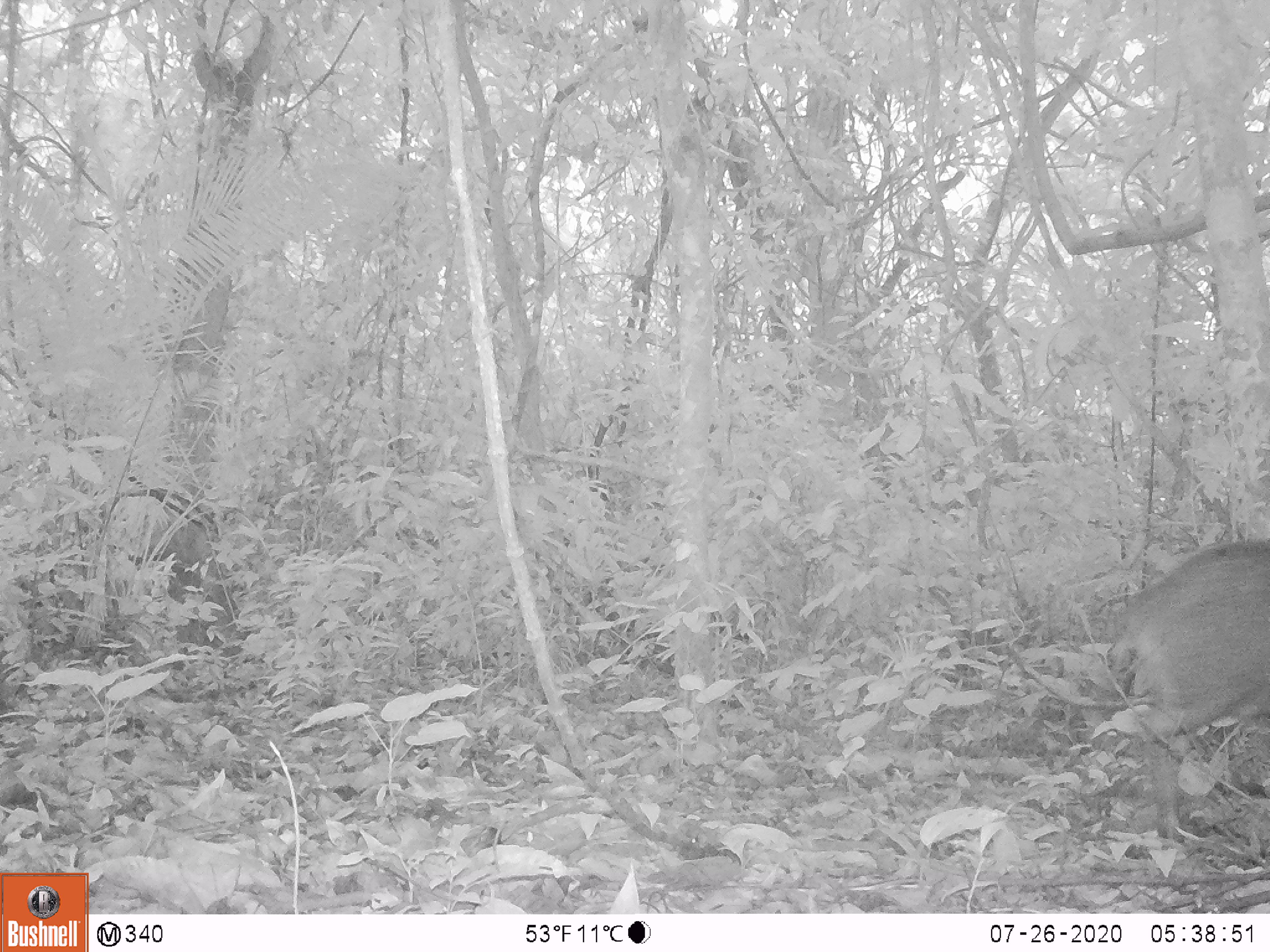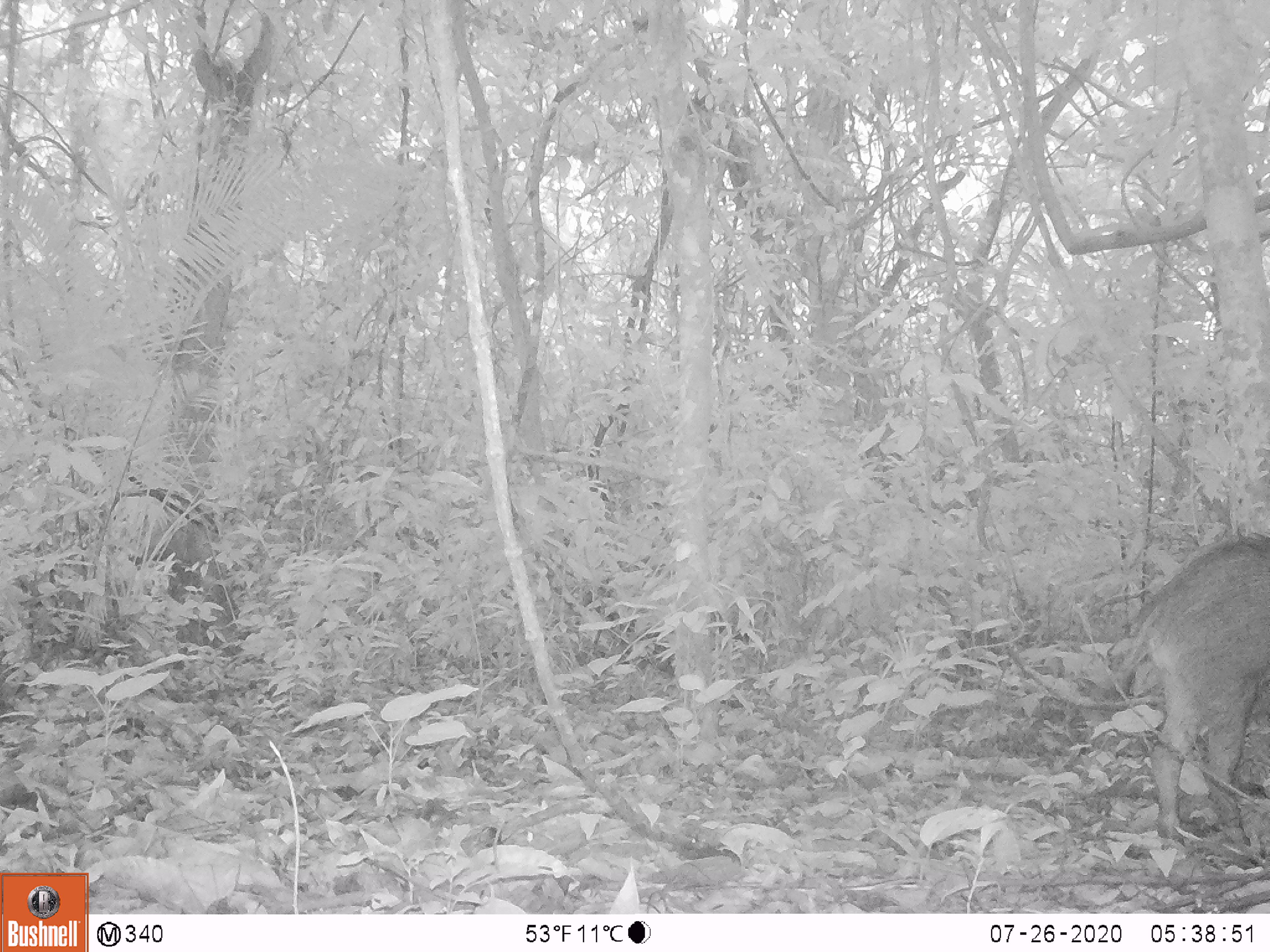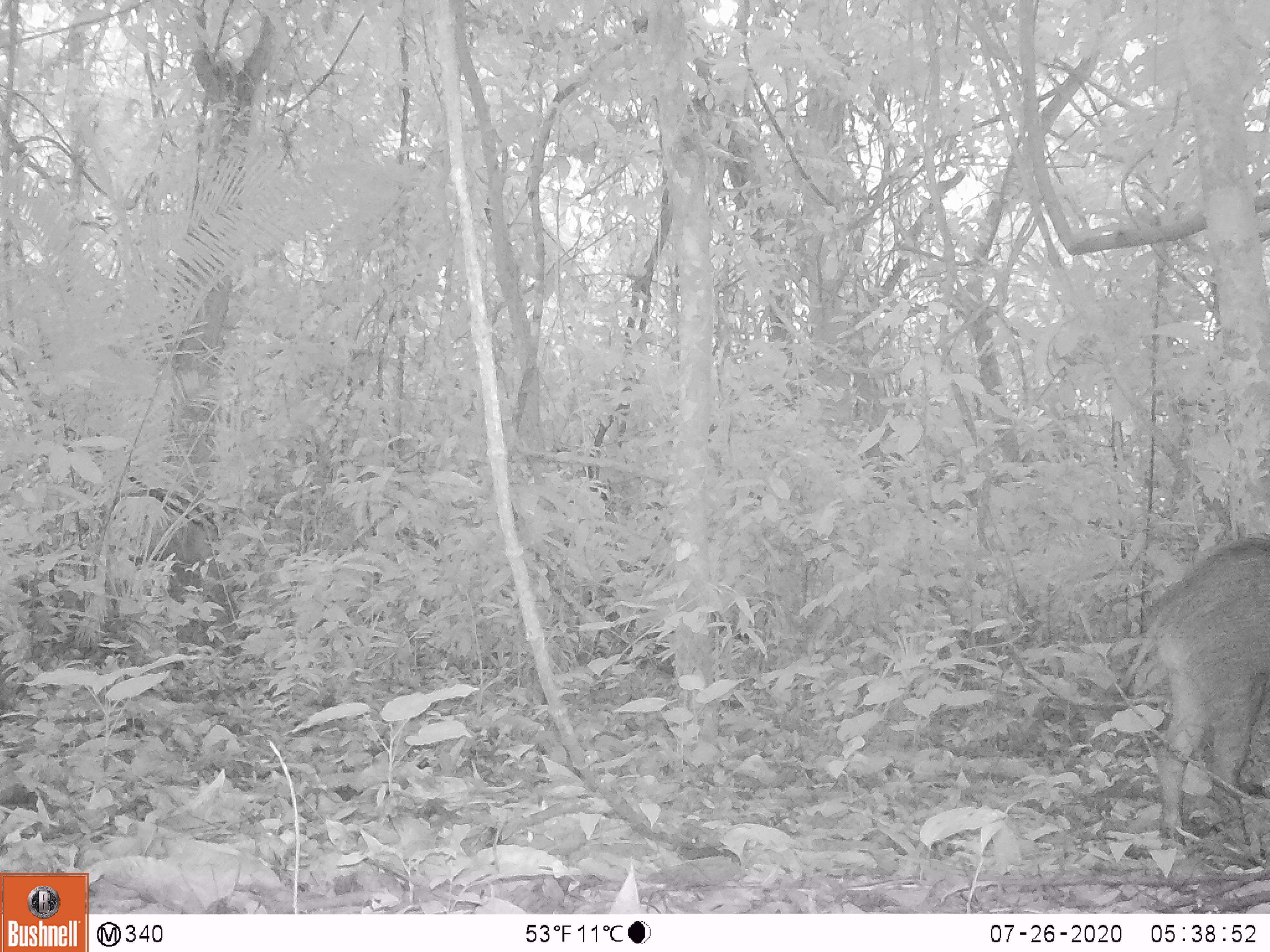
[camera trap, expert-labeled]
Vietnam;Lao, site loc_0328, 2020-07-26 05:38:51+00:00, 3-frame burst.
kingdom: Animalia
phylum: Chordata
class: Mammalia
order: Artiodactyla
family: Suidae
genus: Sus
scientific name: Sus scrofa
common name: eurasian wild pig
Eurasian wild pig (Sus scrofa). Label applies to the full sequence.